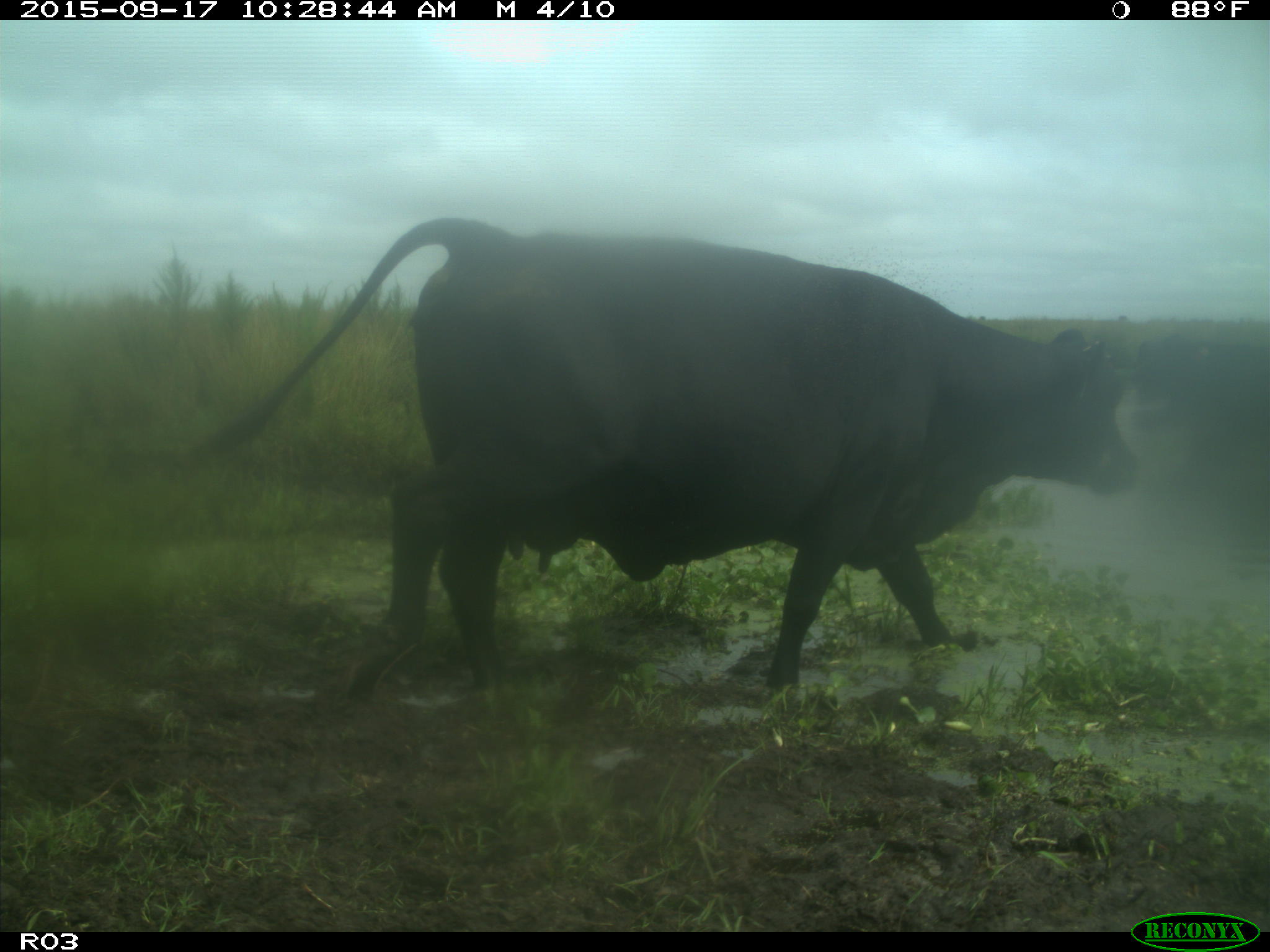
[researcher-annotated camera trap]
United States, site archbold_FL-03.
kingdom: Animalia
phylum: Chordata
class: Mammalia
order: Artiodactyla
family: Bovidae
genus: Bos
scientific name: Bos taurus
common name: domestic cow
Bos taurus (domestic cow).